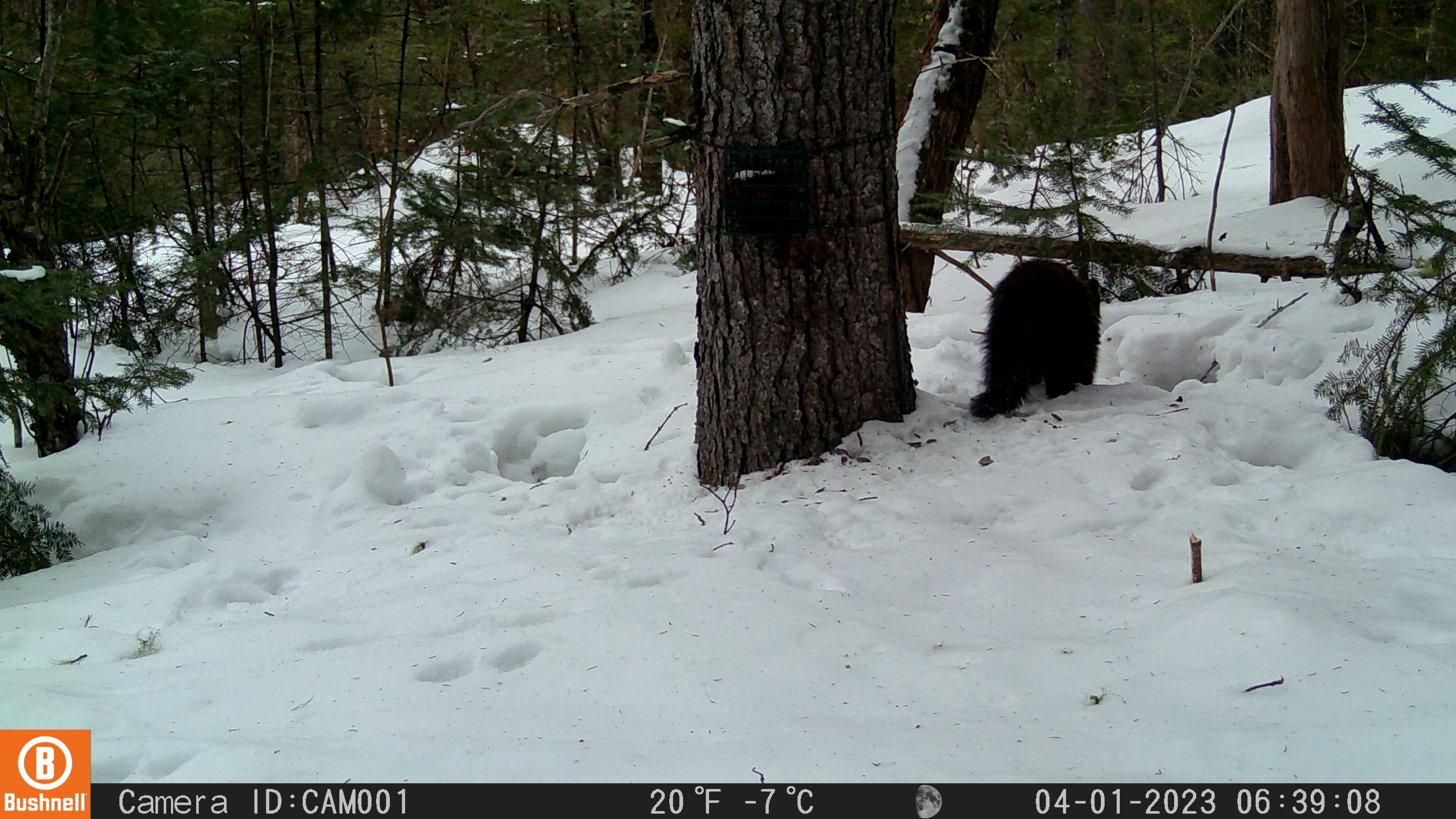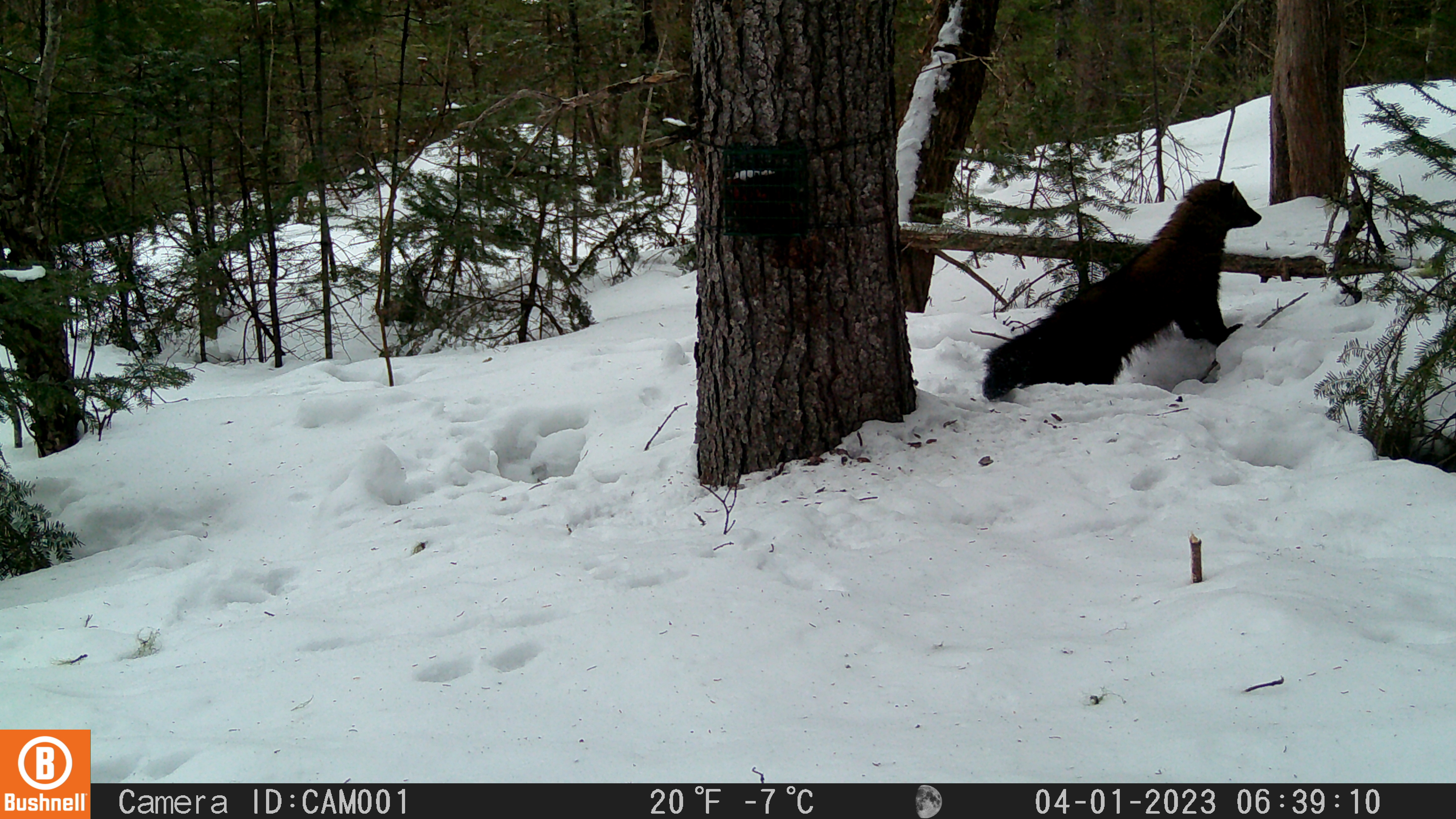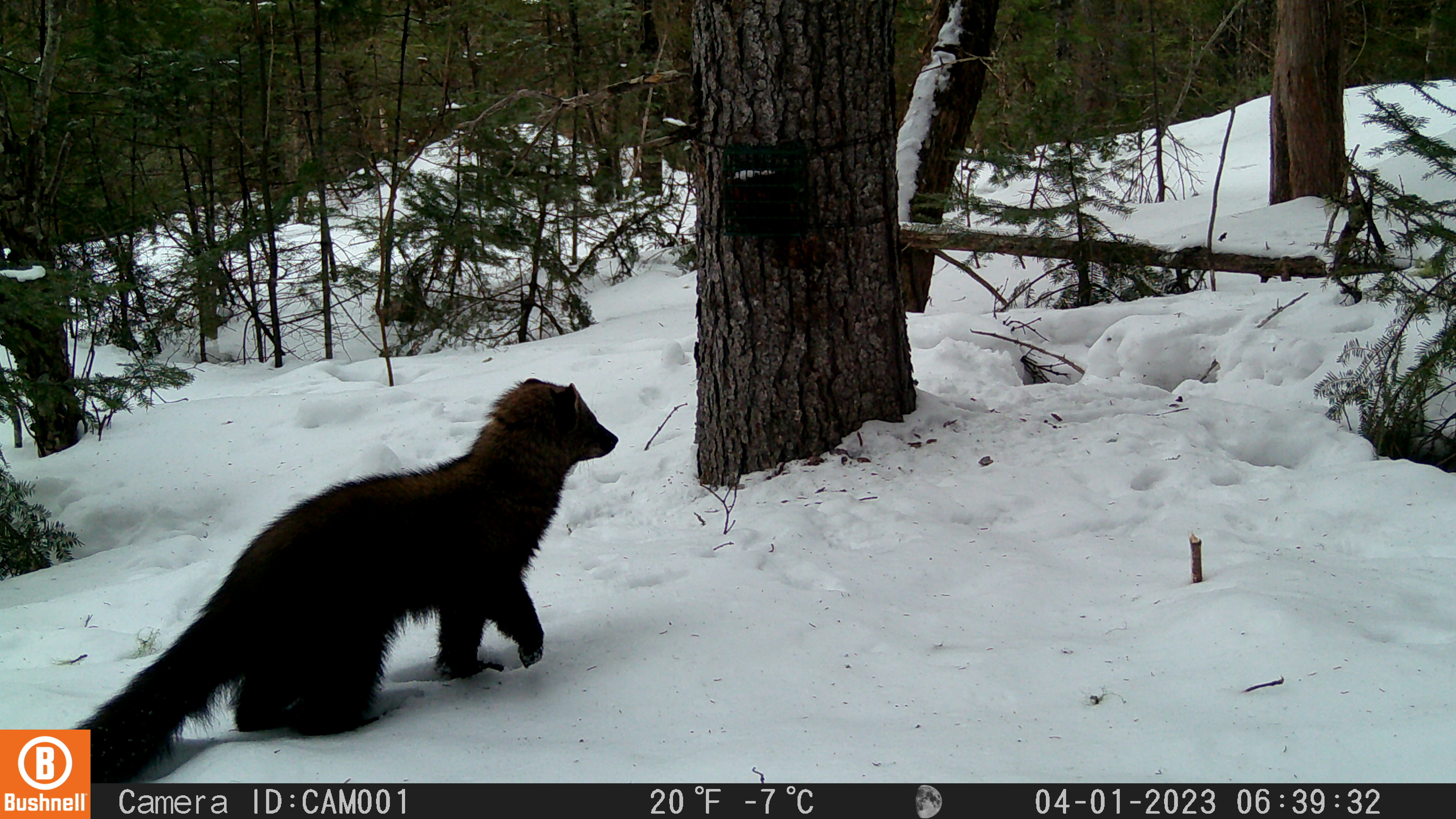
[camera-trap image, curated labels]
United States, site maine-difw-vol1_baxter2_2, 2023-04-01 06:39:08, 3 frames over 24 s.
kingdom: Animalia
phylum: Chordata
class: Mammalia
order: Carnivora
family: Mustelidae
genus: Pekania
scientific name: Pekania pennanti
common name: fisher